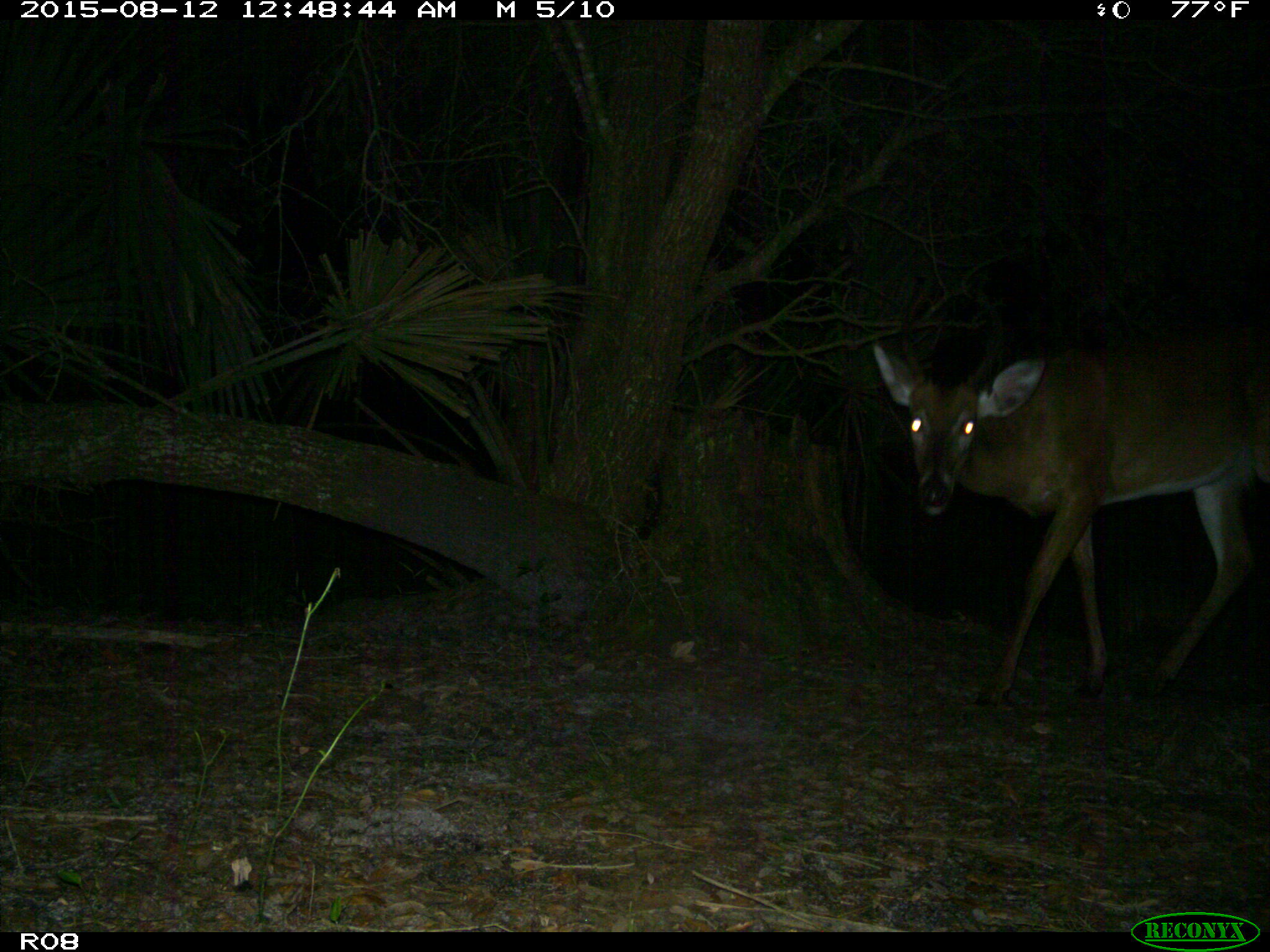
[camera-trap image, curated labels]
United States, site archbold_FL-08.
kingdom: Animalia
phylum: Chordata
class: Mammalia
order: Artiodactyla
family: Cervidae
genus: Odocoileus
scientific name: Odocoileus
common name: deer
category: unidentified deer